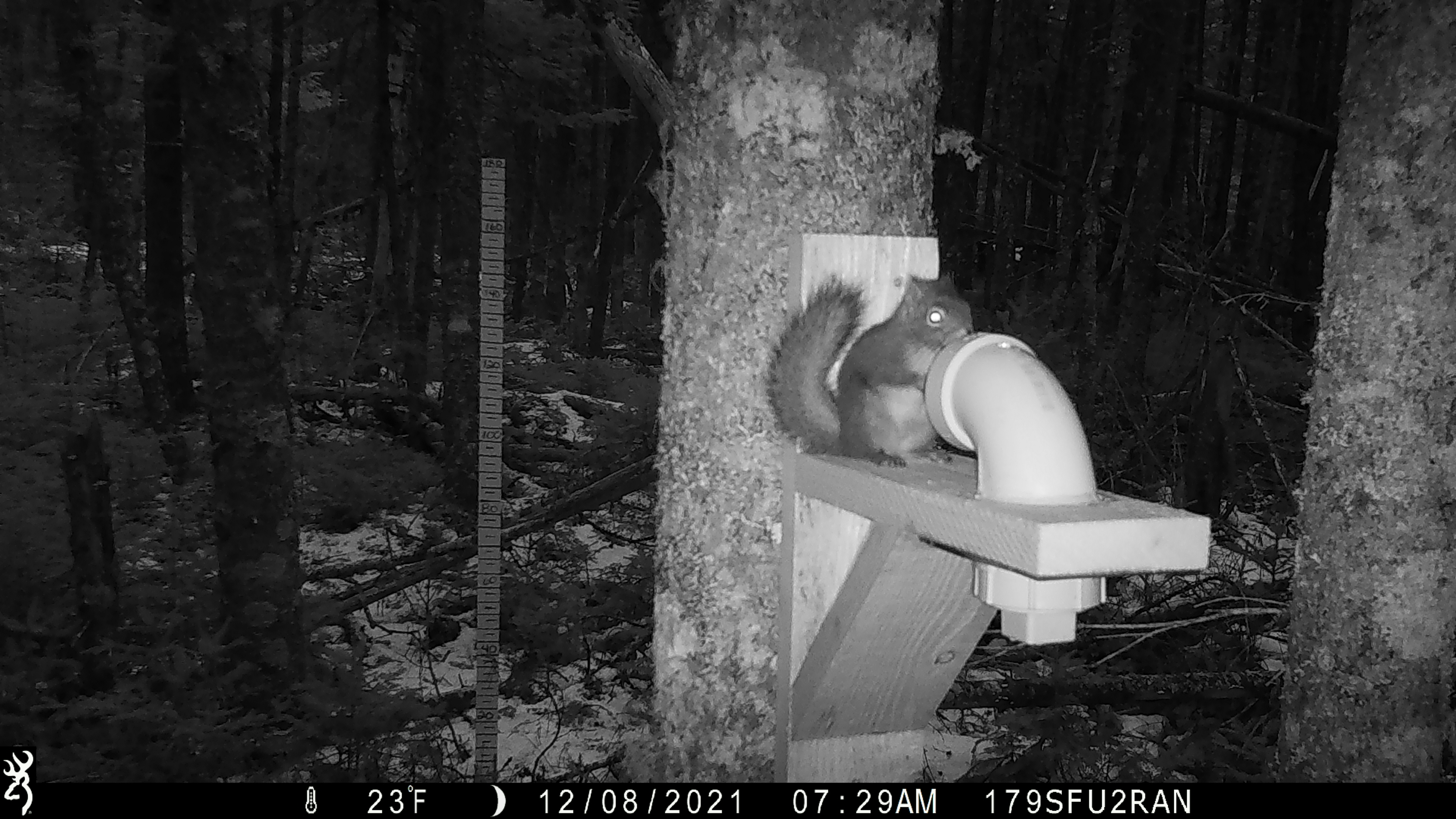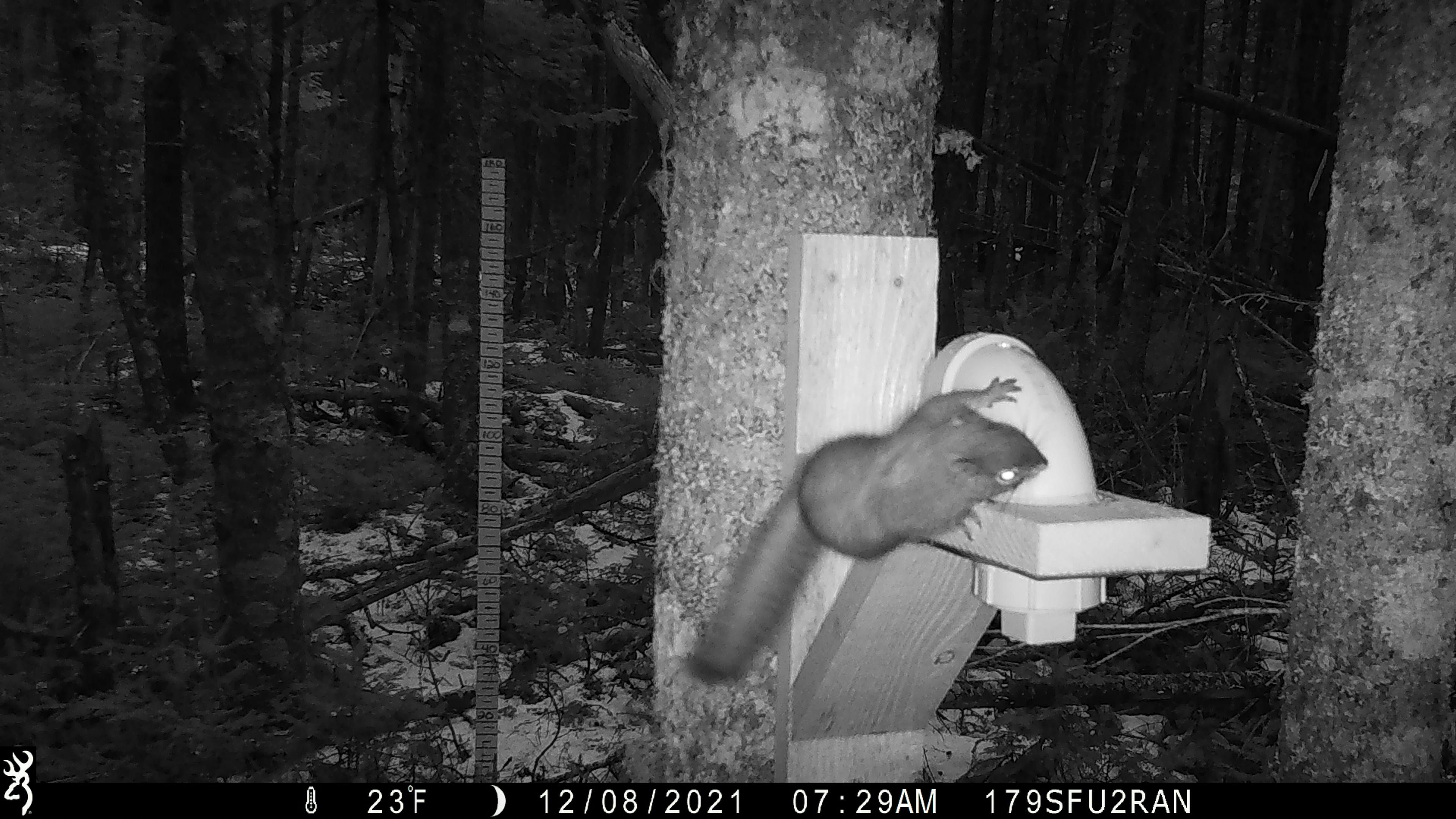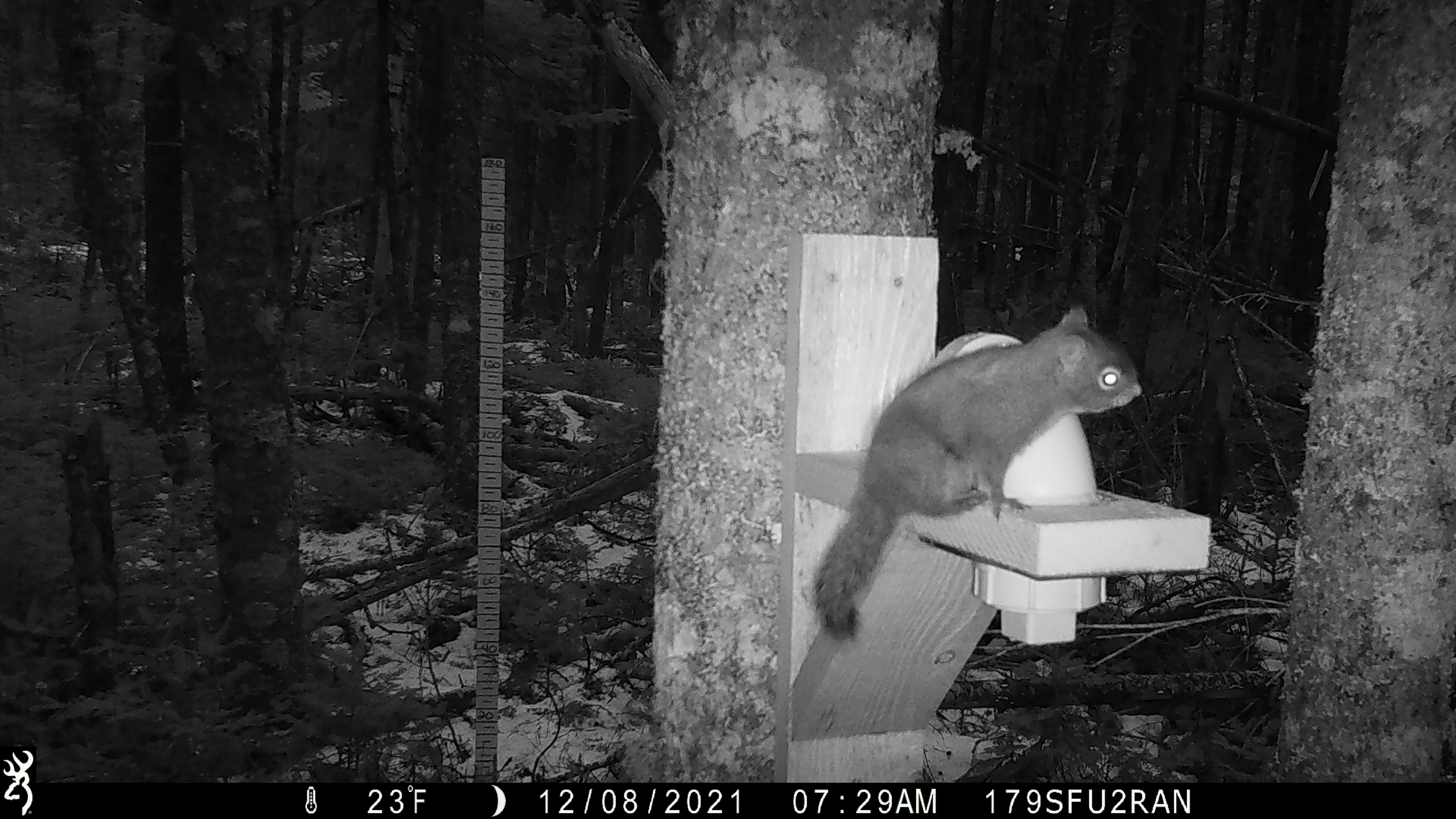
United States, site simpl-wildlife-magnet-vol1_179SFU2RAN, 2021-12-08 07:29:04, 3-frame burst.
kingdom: Animalia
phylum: Chordata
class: Mammalia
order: Rodentia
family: Sciuridae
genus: Tamiasciurus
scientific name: Tamiasciurus hudsonicus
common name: red squirrel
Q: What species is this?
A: Red squirrel (Tamiasciurus hudsonicus).